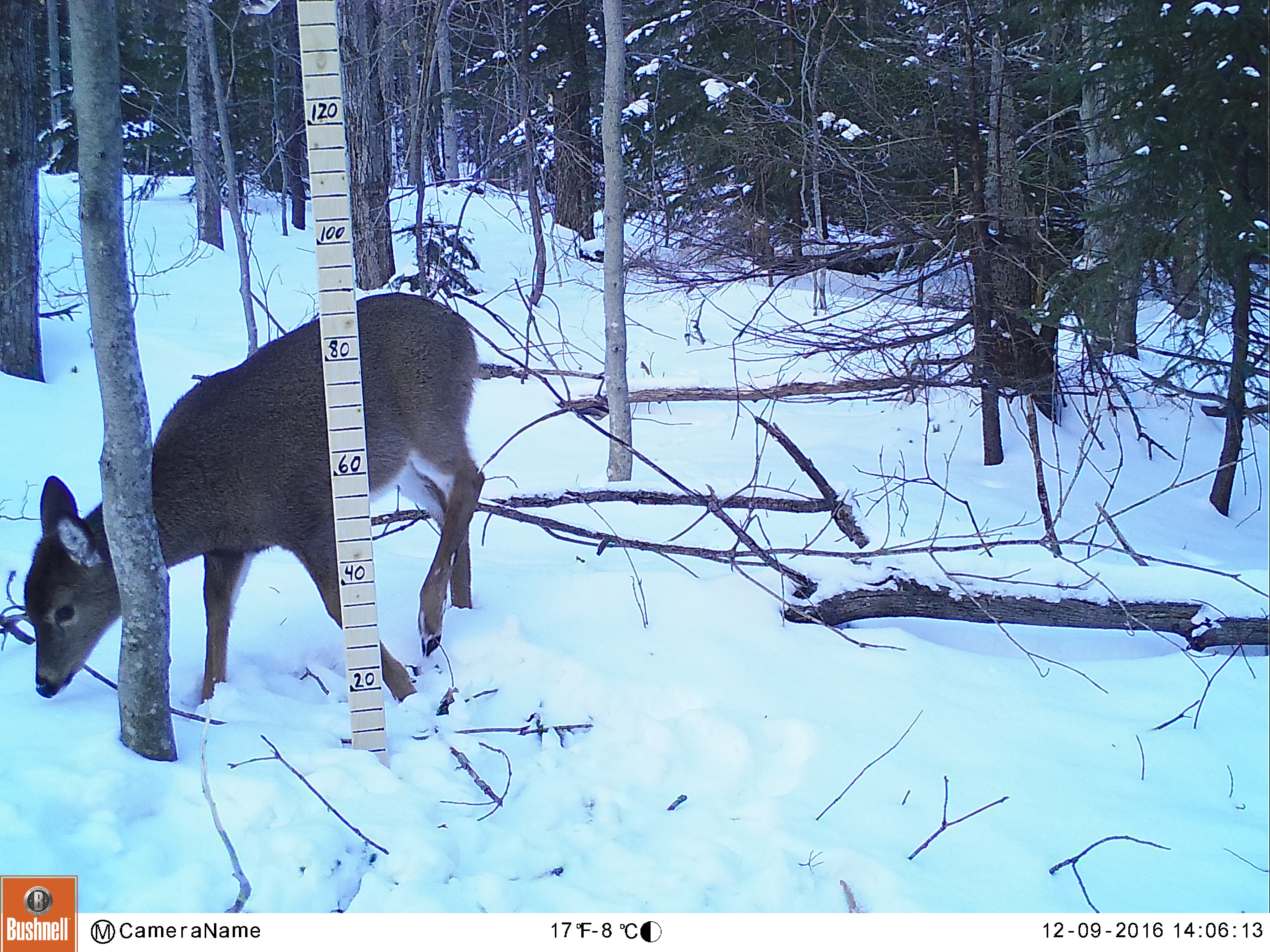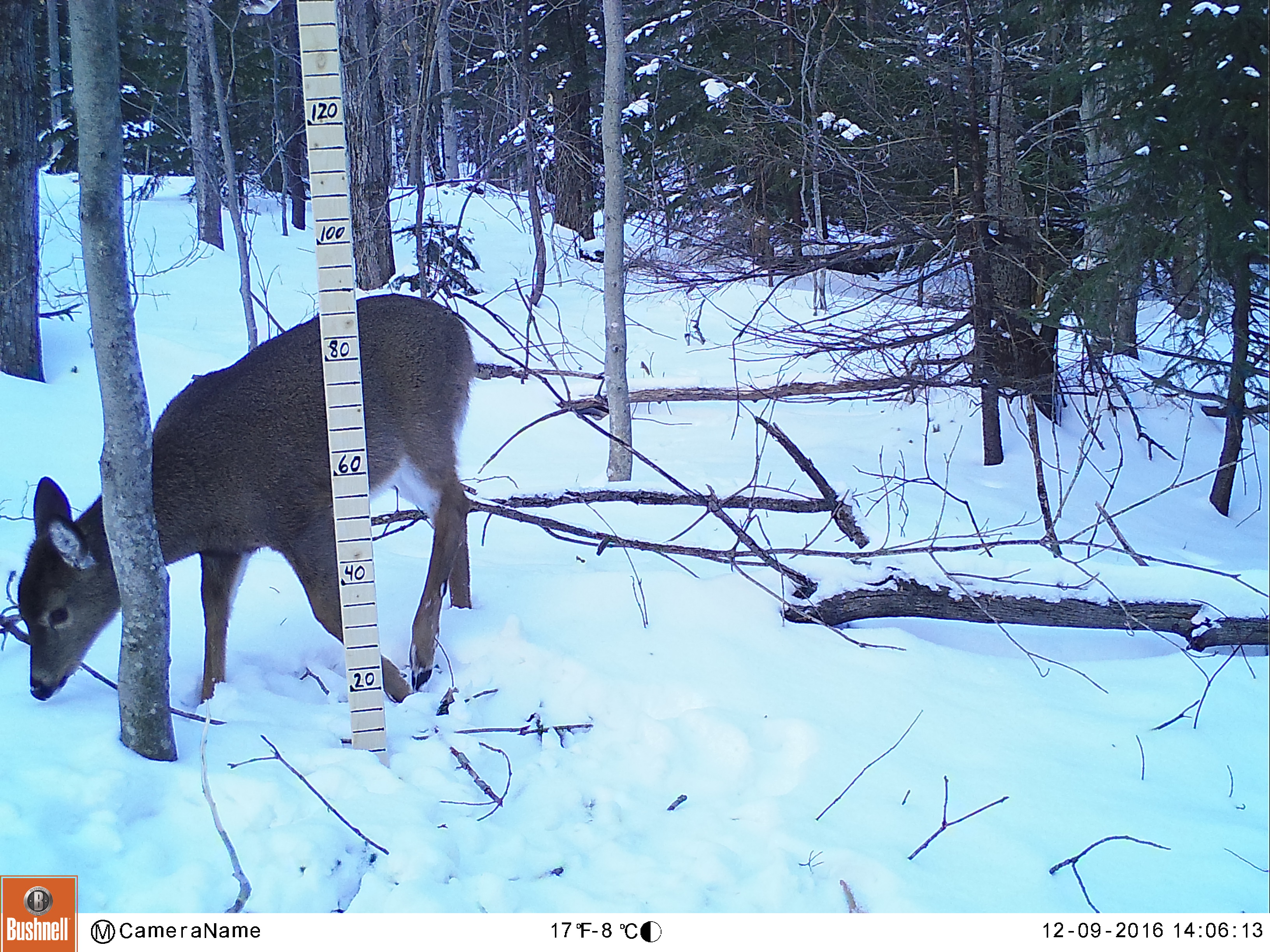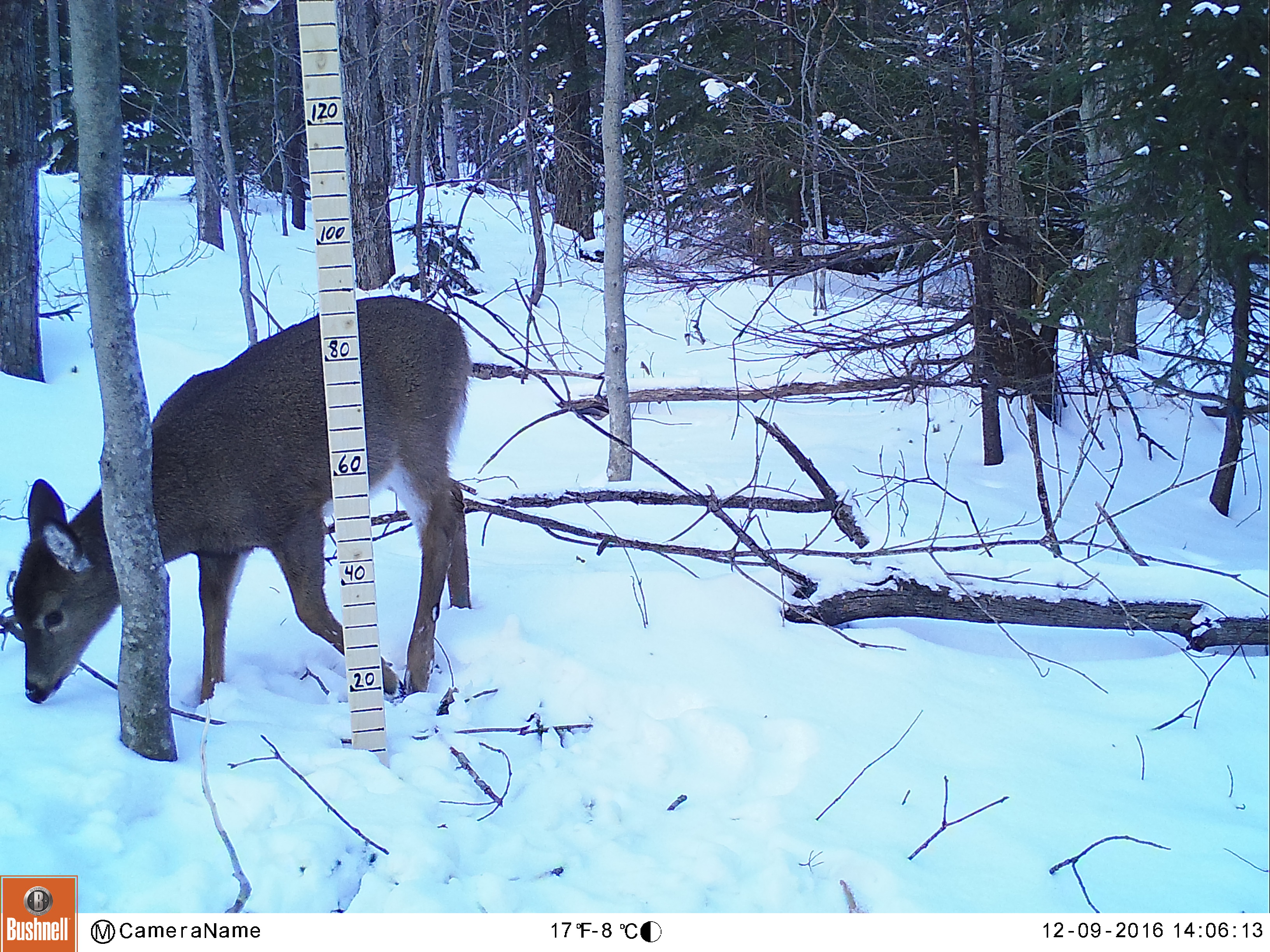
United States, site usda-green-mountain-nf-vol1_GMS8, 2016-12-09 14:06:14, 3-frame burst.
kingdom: Animalia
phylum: Chordata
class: Mammalia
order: Artiodactyla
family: Cervidae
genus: Odocoileus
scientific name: Odocoileus virginianus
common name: white-tailed deer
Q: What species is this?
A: White-tailed deer (Odocoileus virginianus).